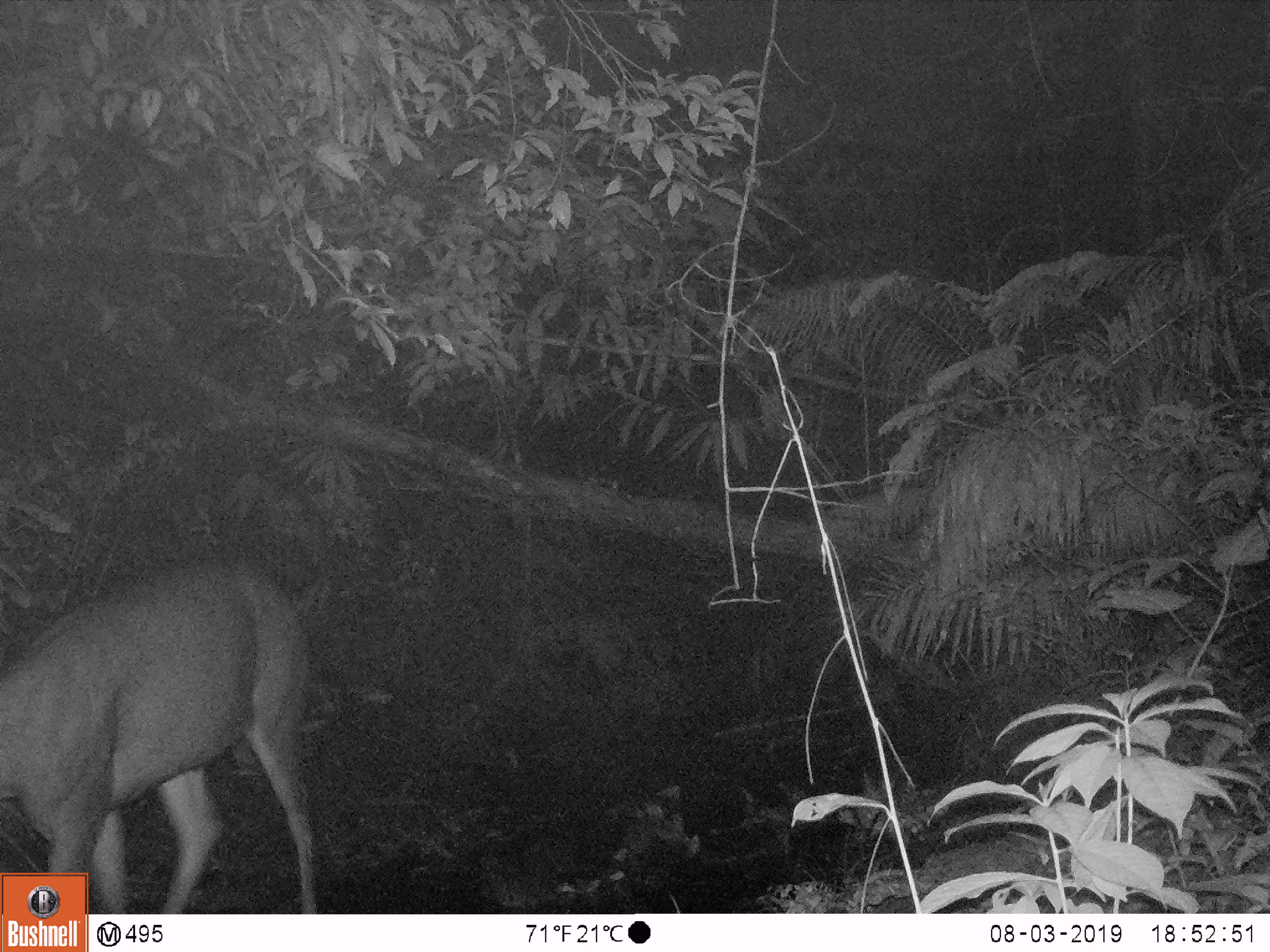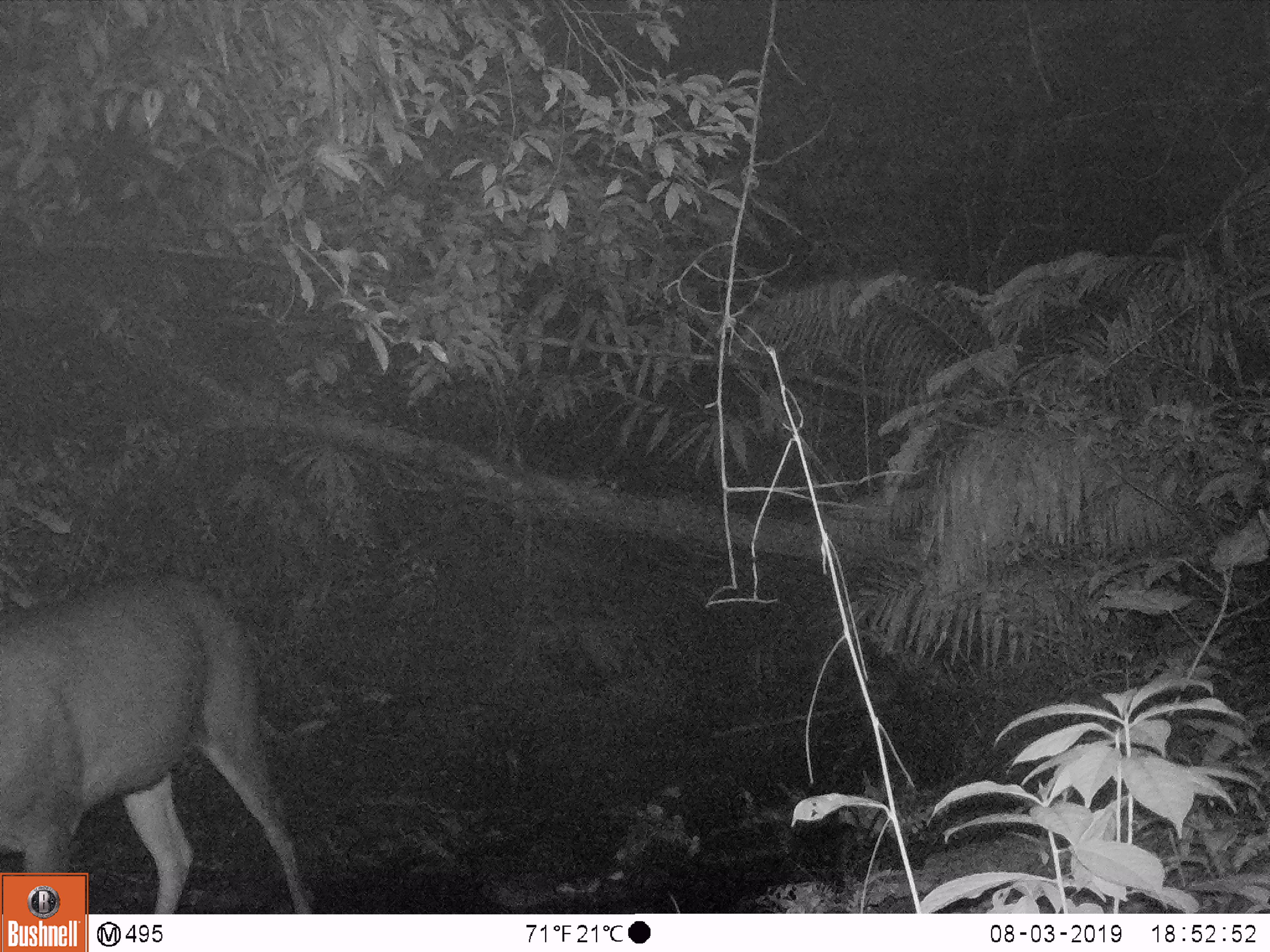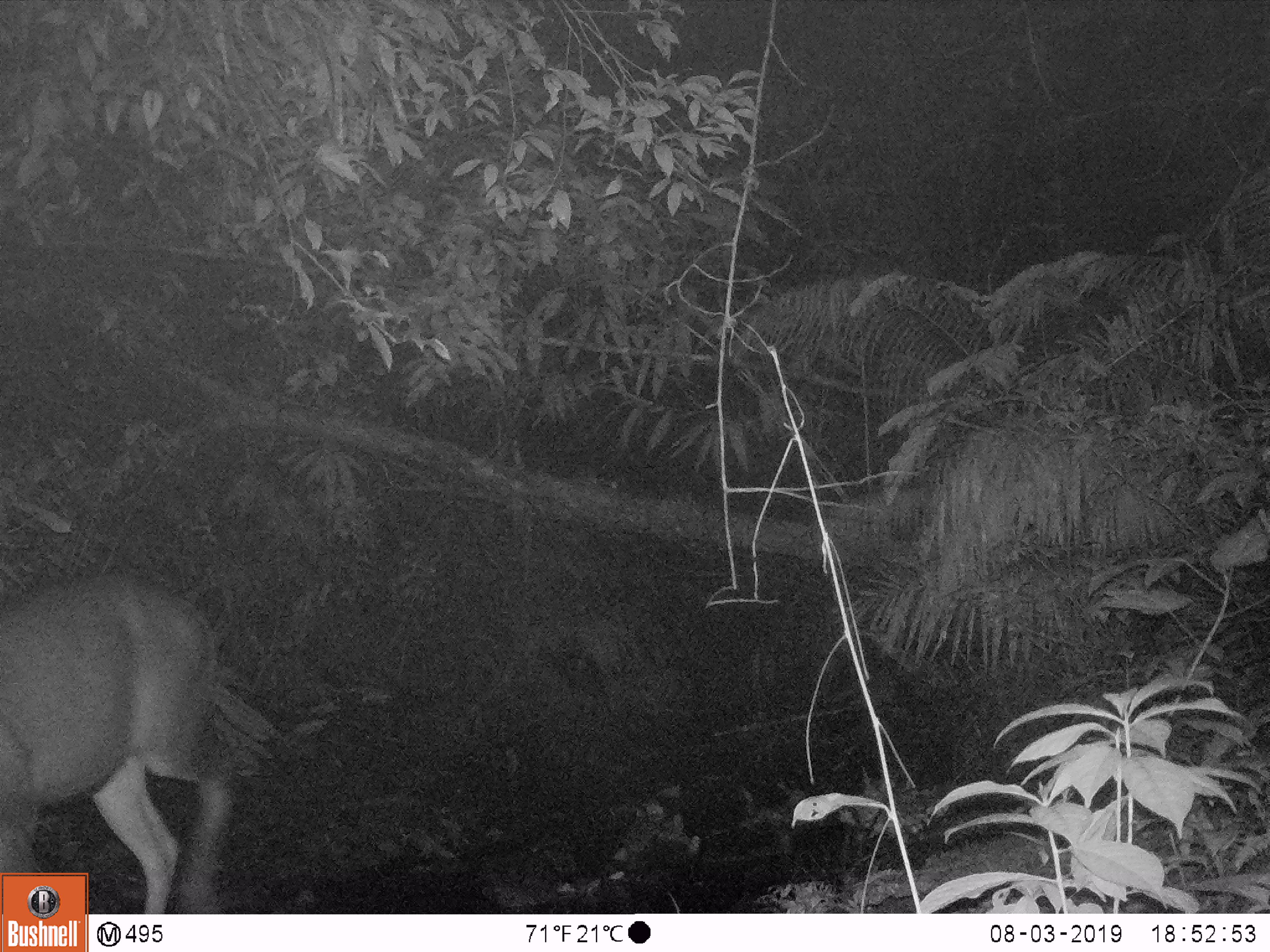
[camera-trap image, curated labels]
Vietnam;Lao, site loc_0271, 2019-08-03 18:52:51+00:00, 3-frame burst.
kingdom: Animalia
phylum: Chordata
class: Mammalia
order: Artiodactyla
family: Cervidae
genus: Rusa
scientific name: Rusa unicolor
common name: sambar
Sambar (Rusa unicolor). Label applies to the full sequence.